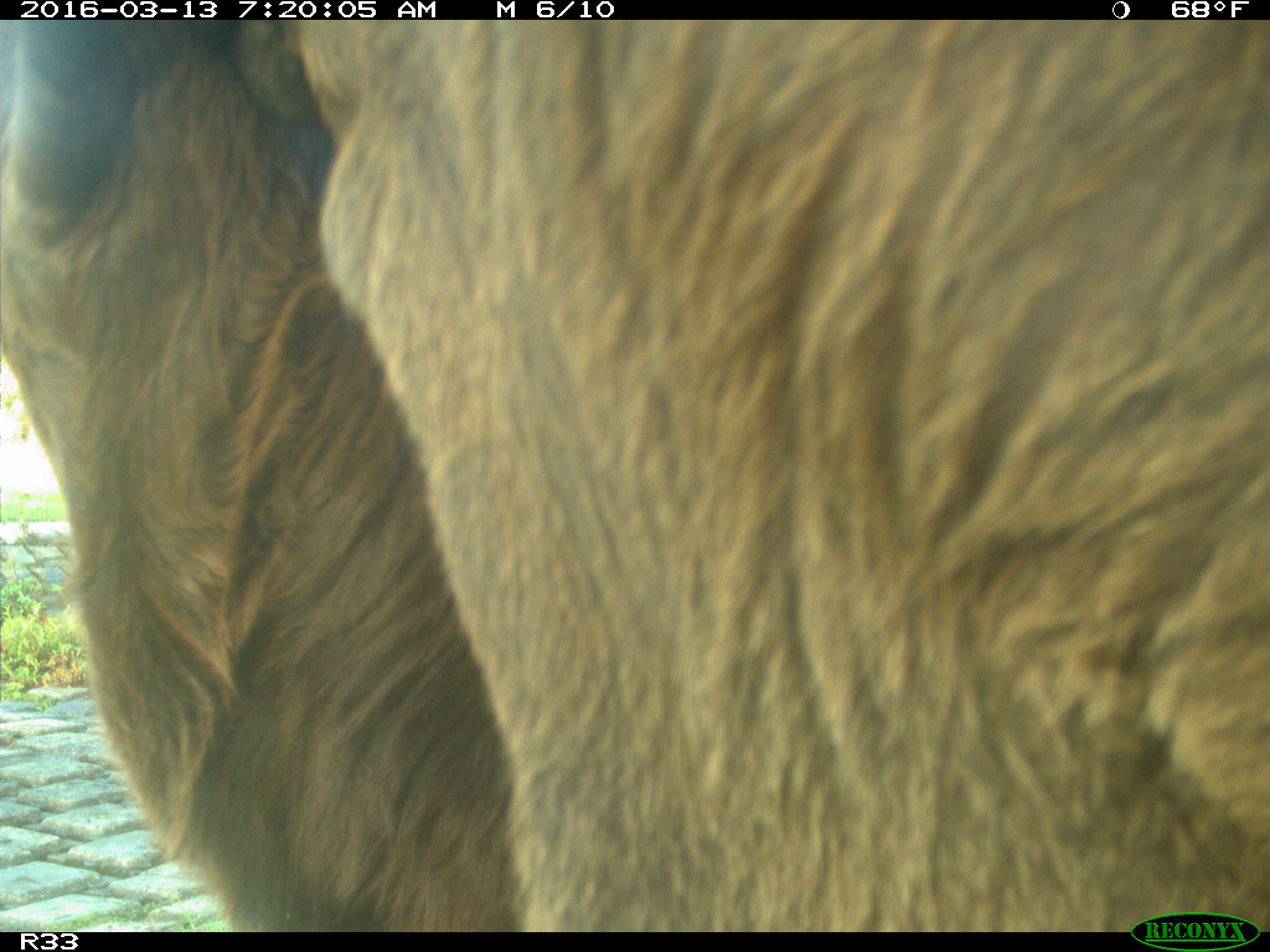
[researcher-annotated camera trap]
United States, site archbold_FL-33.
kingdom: Animalia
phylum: Chordata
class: Mammalia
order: Artiodactyla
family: Bovidae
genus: Bos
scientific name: Bos taurus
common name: domestic cow